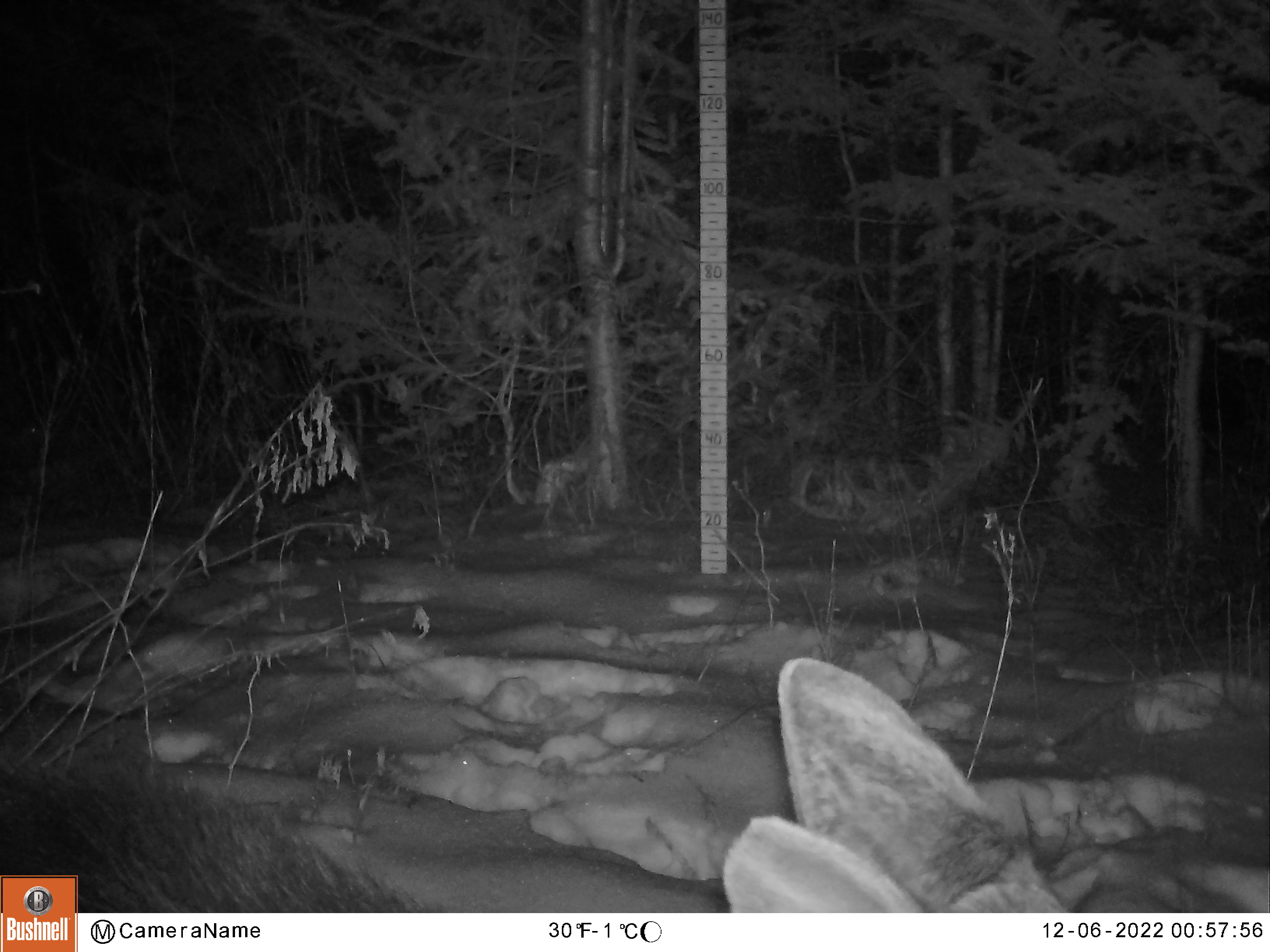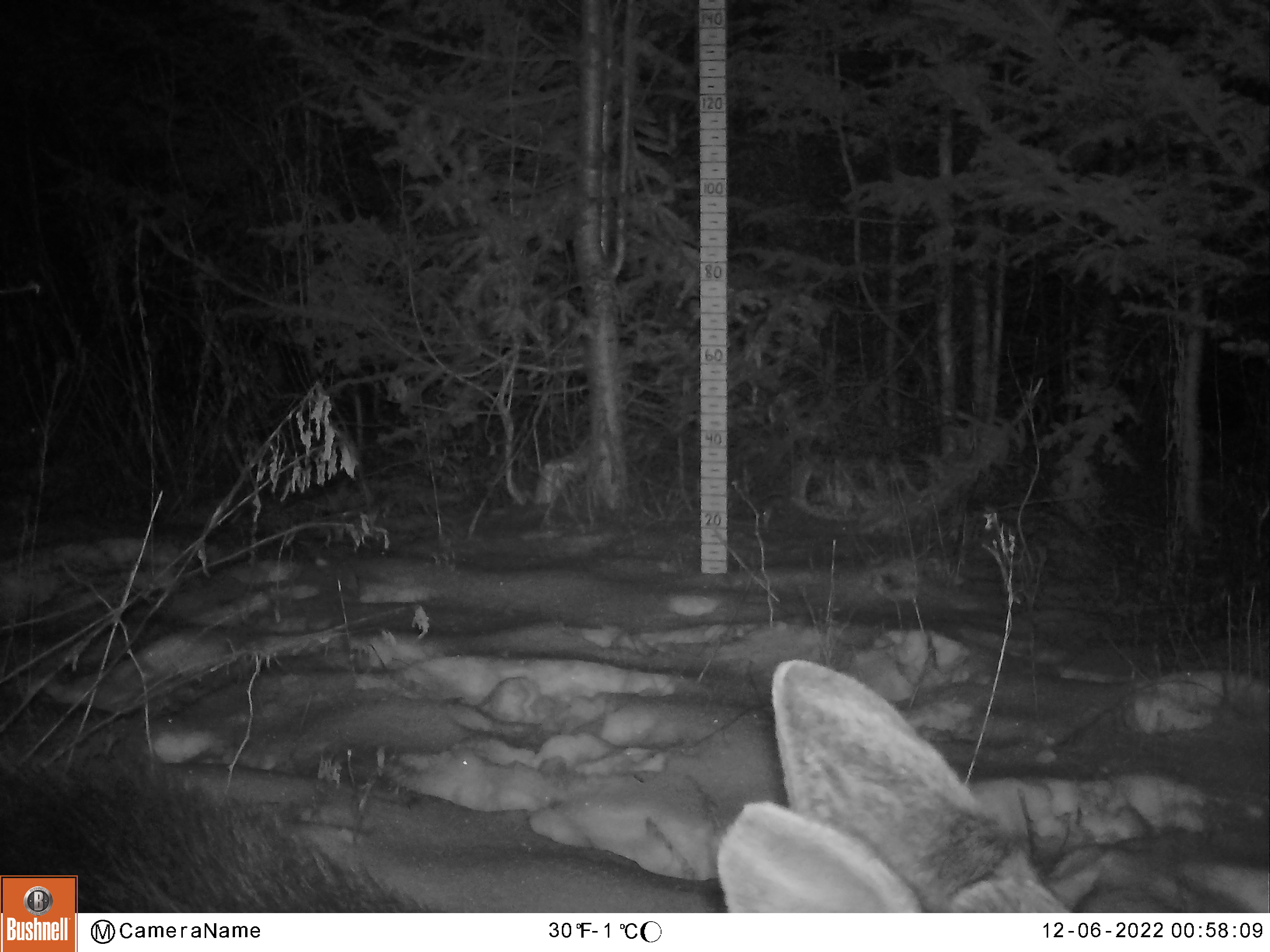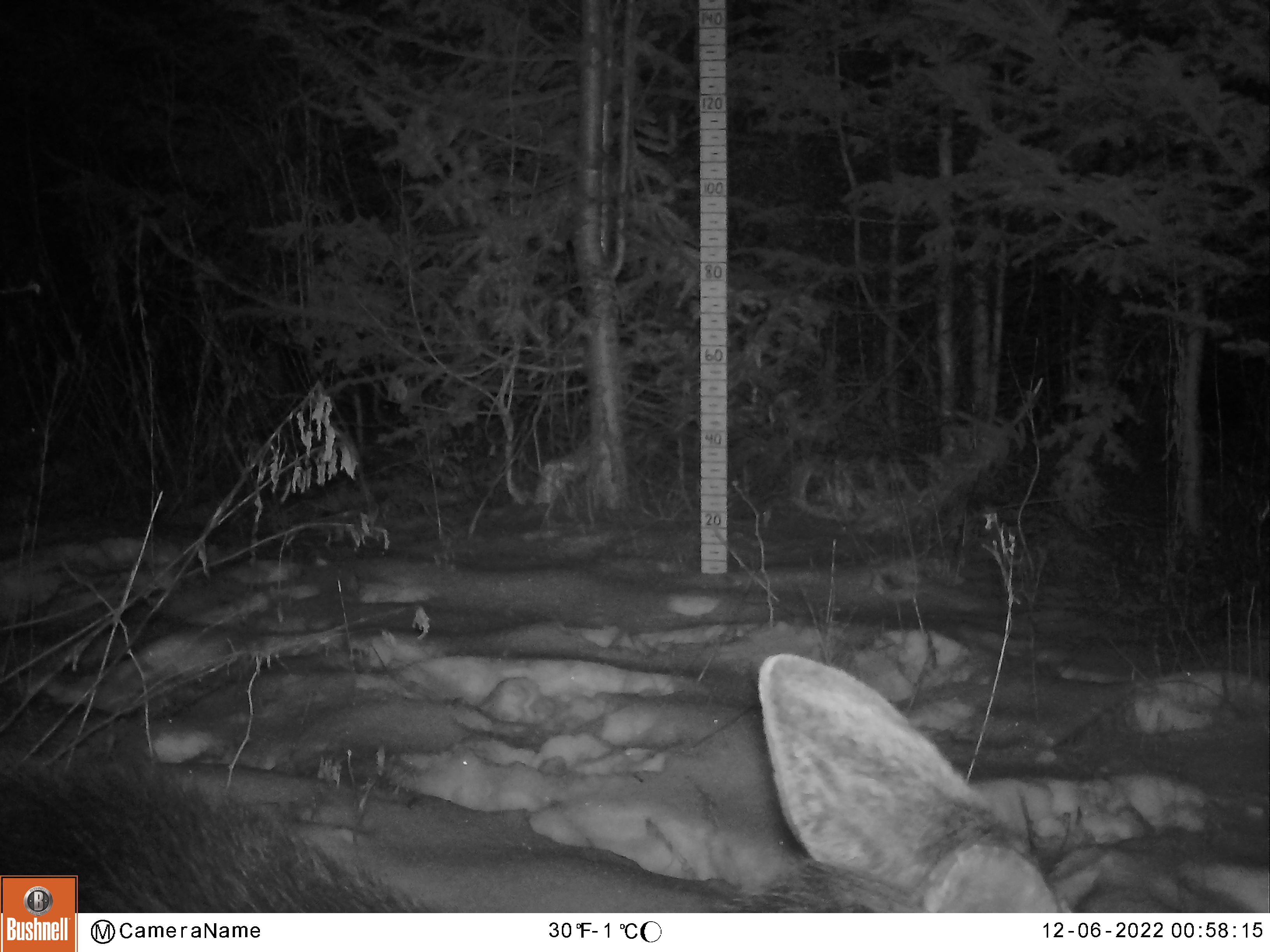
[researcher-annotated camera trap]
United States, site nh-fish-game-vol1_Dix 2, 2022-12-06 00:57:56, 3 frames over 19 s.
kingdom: Animalia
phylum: Chordata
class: Mammalia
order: Artiodactyla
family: Cervidae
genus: Alces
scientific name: Alces alces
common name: moose